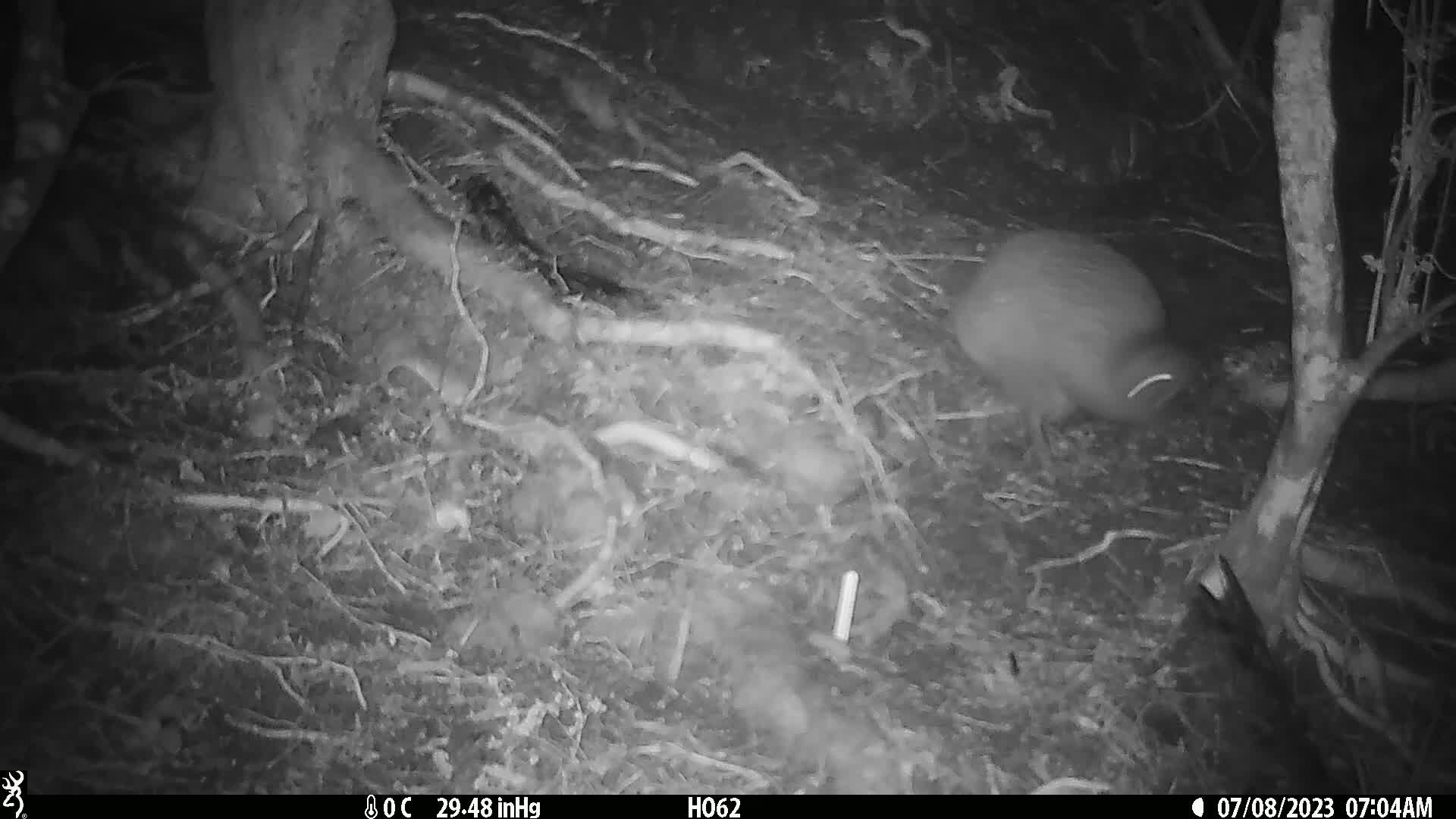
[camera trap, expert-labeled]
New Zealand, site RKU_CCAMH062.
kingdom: Animalia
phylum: Chordata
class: Aves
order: Apterygiformes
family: Apterygidae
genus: Apteryx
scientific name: Apteryx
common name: kiwi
Kiwi (Apteryx).